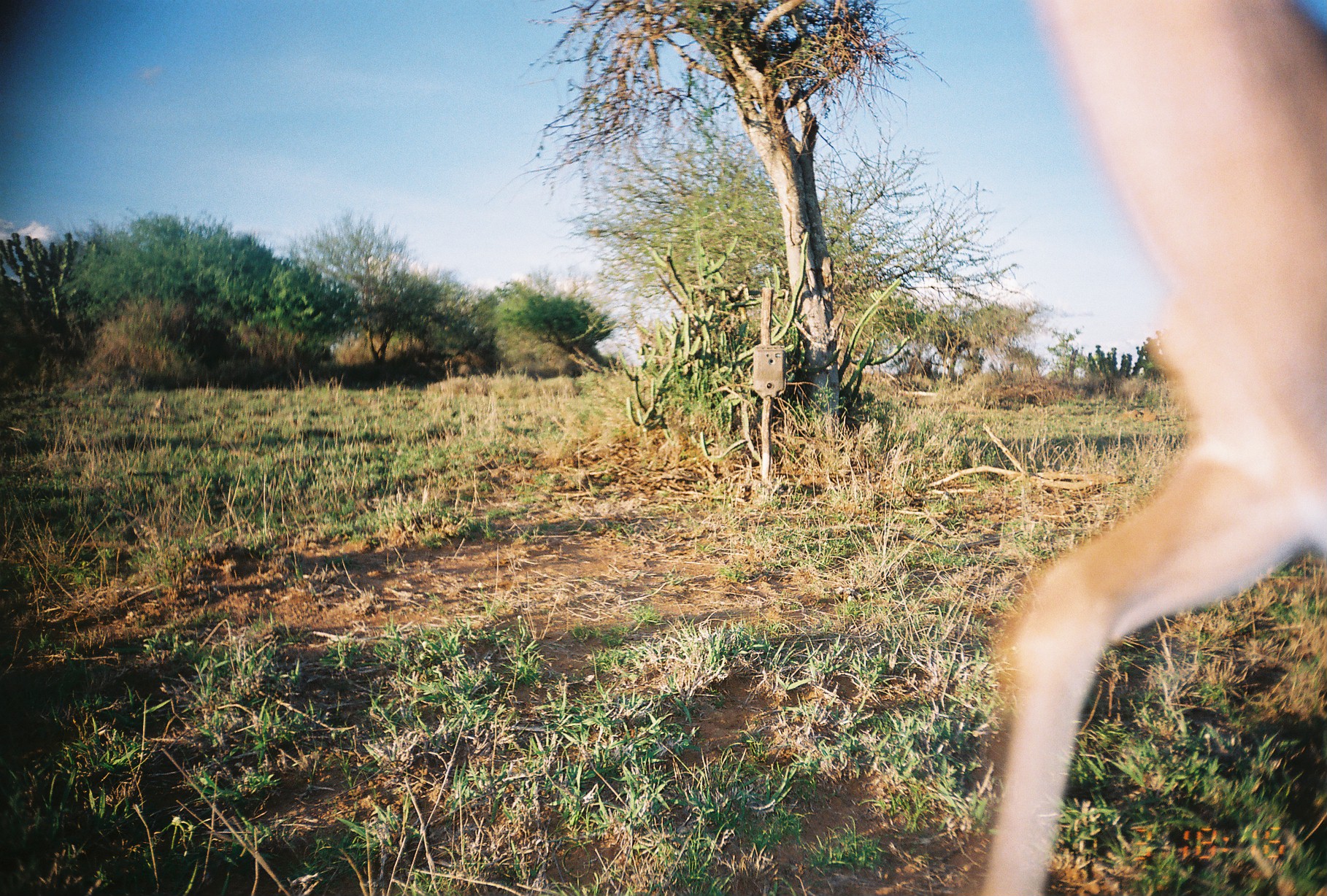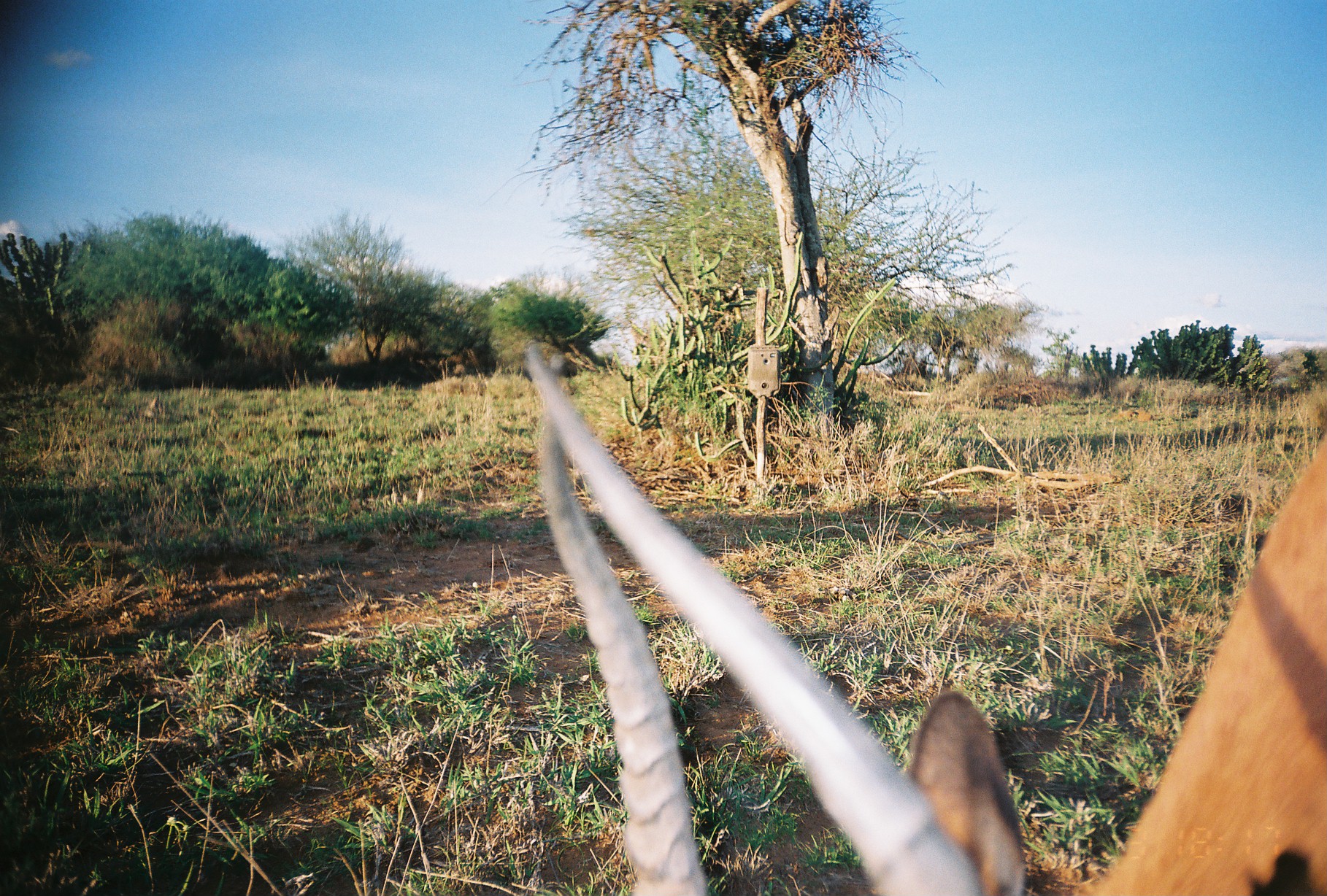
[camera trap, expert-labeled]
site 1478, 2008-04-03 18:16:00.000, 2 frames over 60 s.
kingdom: Animalia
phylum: Chordata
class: Mammalia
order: Artiodactyla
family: Bovidae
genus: Aepyceros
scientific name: Aepyceros melampus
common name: impala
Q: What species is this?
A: Aepyceros melampus (impala).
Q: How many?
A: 1.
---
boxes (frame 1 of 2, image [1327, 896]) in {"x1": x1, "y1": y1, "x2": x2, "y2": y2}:
aepyceros melampus: {"x1": 960, "y1": 0, "x2": 1327, "y2": 896}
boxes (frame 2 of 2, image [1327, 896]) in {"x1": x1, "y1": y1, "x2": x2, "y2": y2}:
aepyceros melampus: {"x1": 525, "y1": 338, "x2": 1327, "y2": 896}